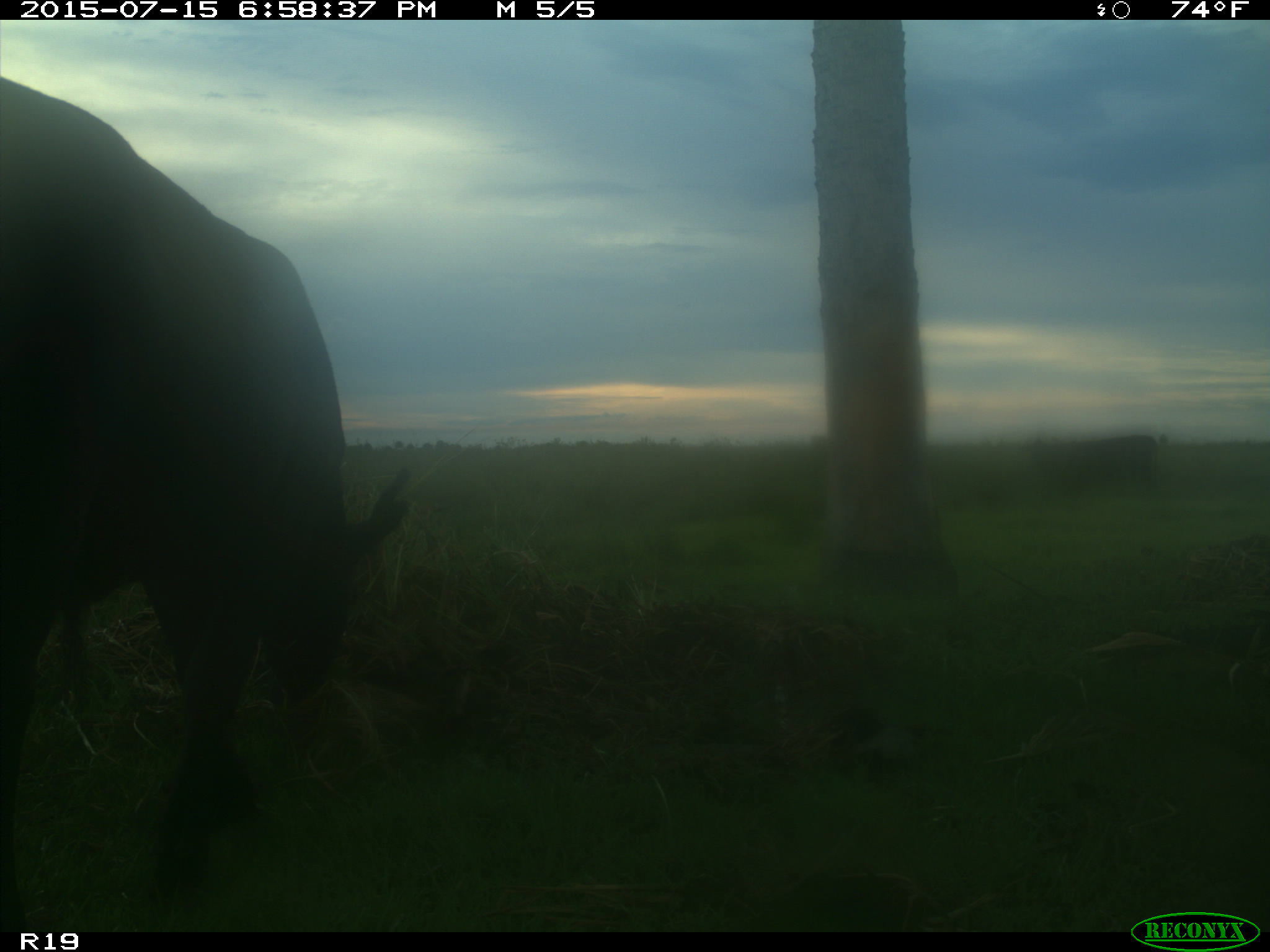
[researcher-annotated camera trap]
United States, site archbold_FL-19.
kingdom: Animalia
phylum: Chordata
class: Mammalia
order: Artiodactyla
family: Bovidae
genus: Bos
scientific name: Bos taurus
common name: domestic cow